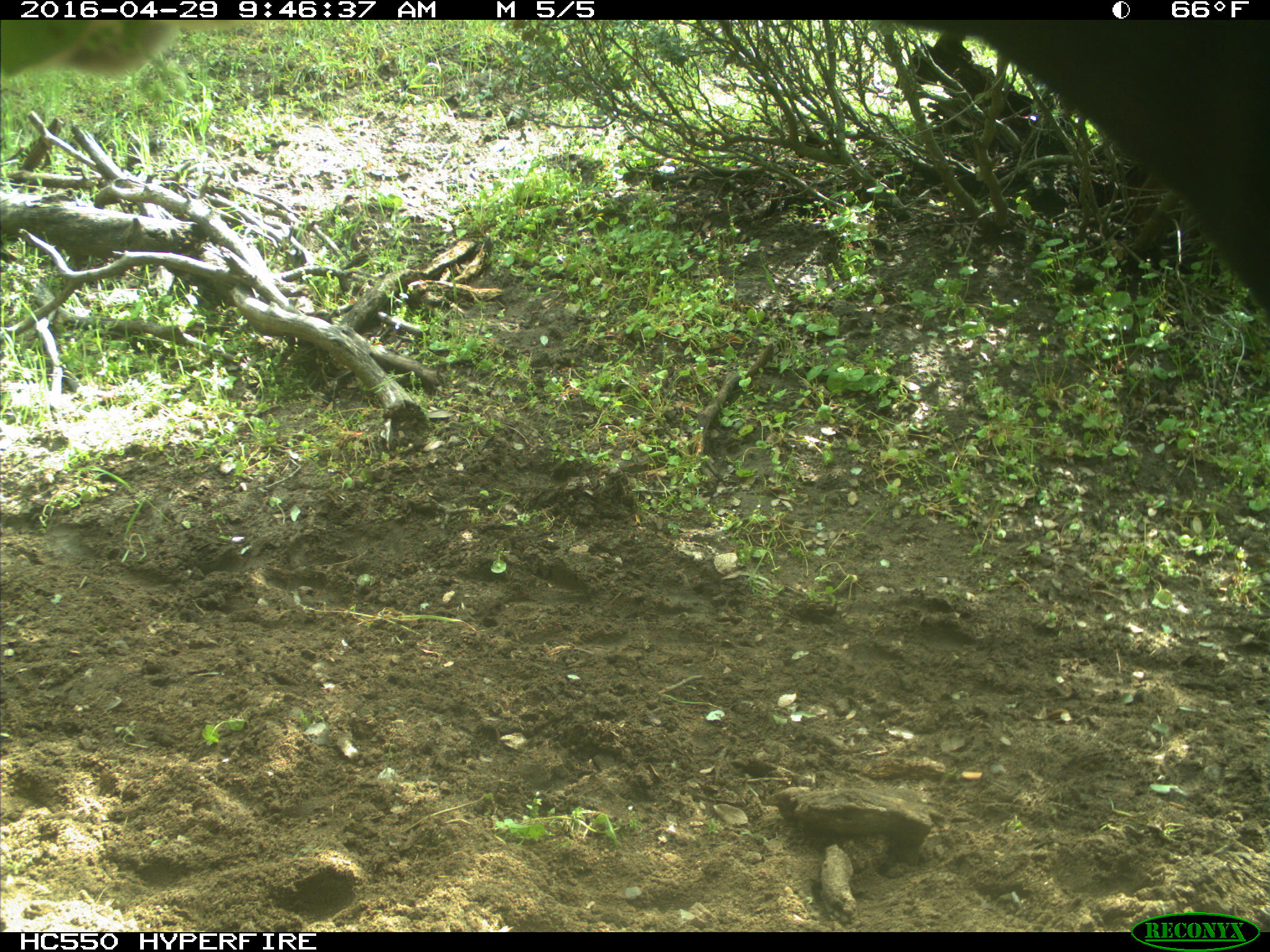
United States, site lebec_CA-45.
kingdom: Animalia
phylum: Chordata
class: Mammalia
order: Artiodactyla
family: Bovidae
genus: Bos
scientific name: Bos taurus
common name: domestic cow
Bos taurus (domestic cow).